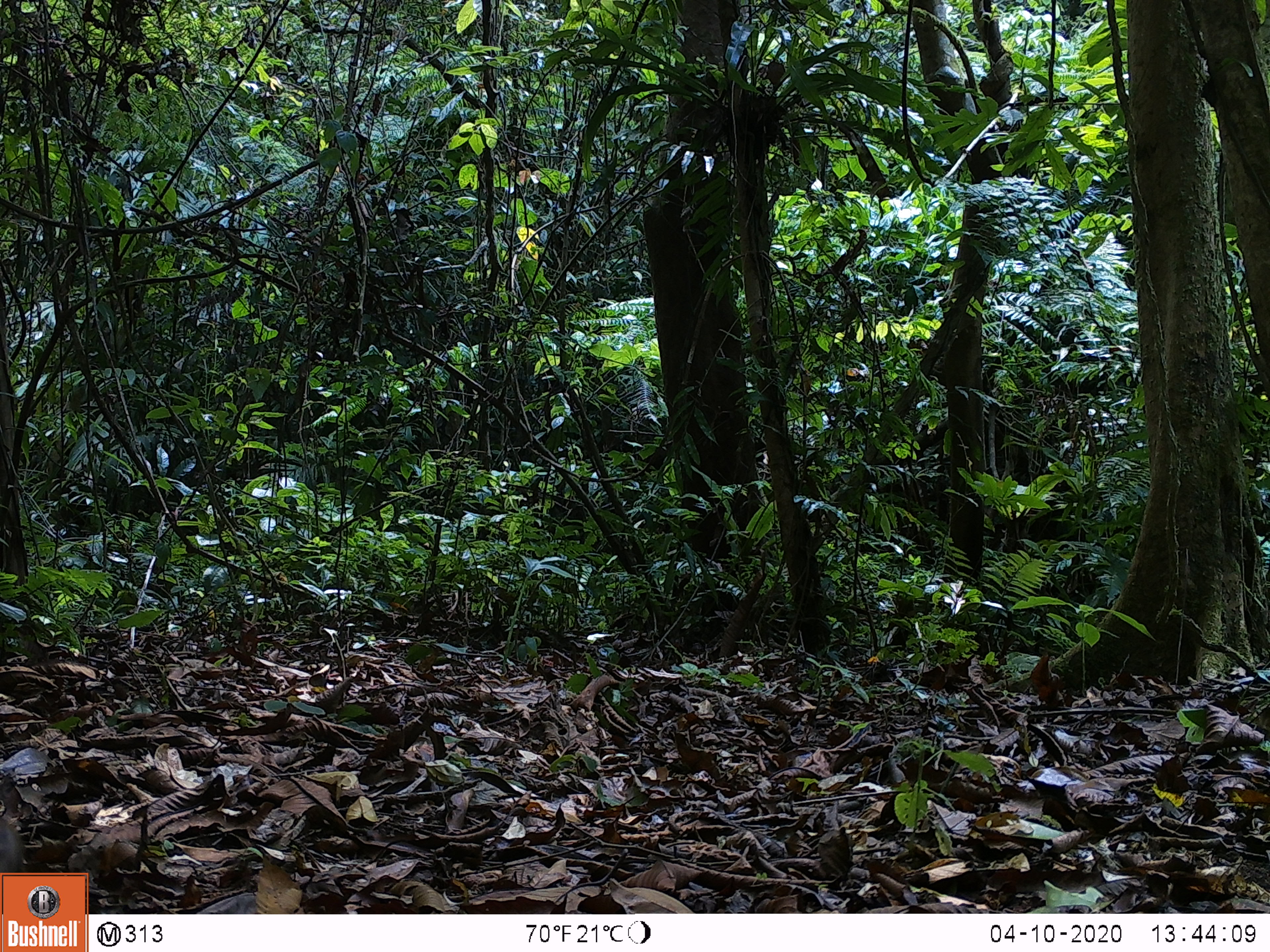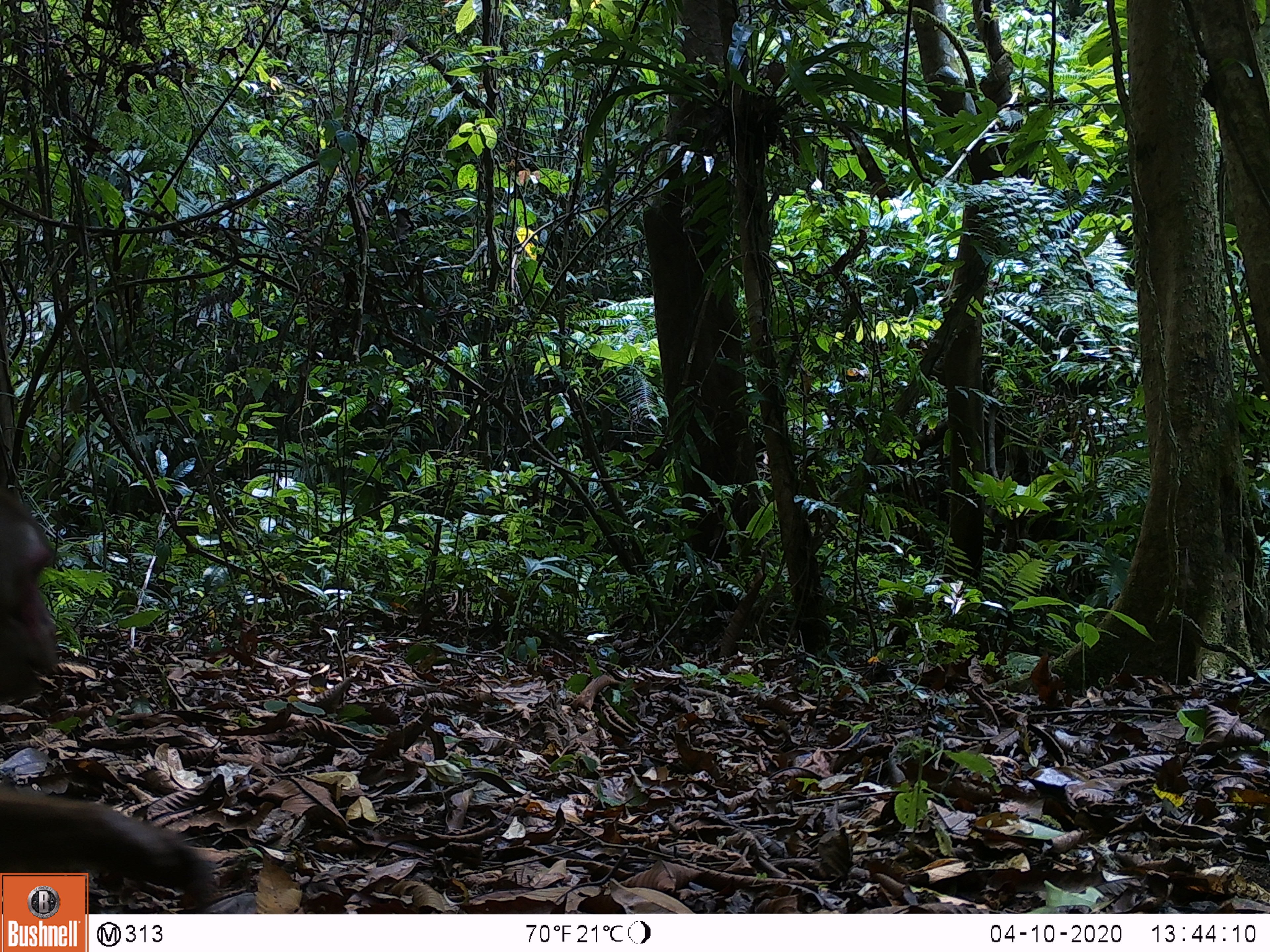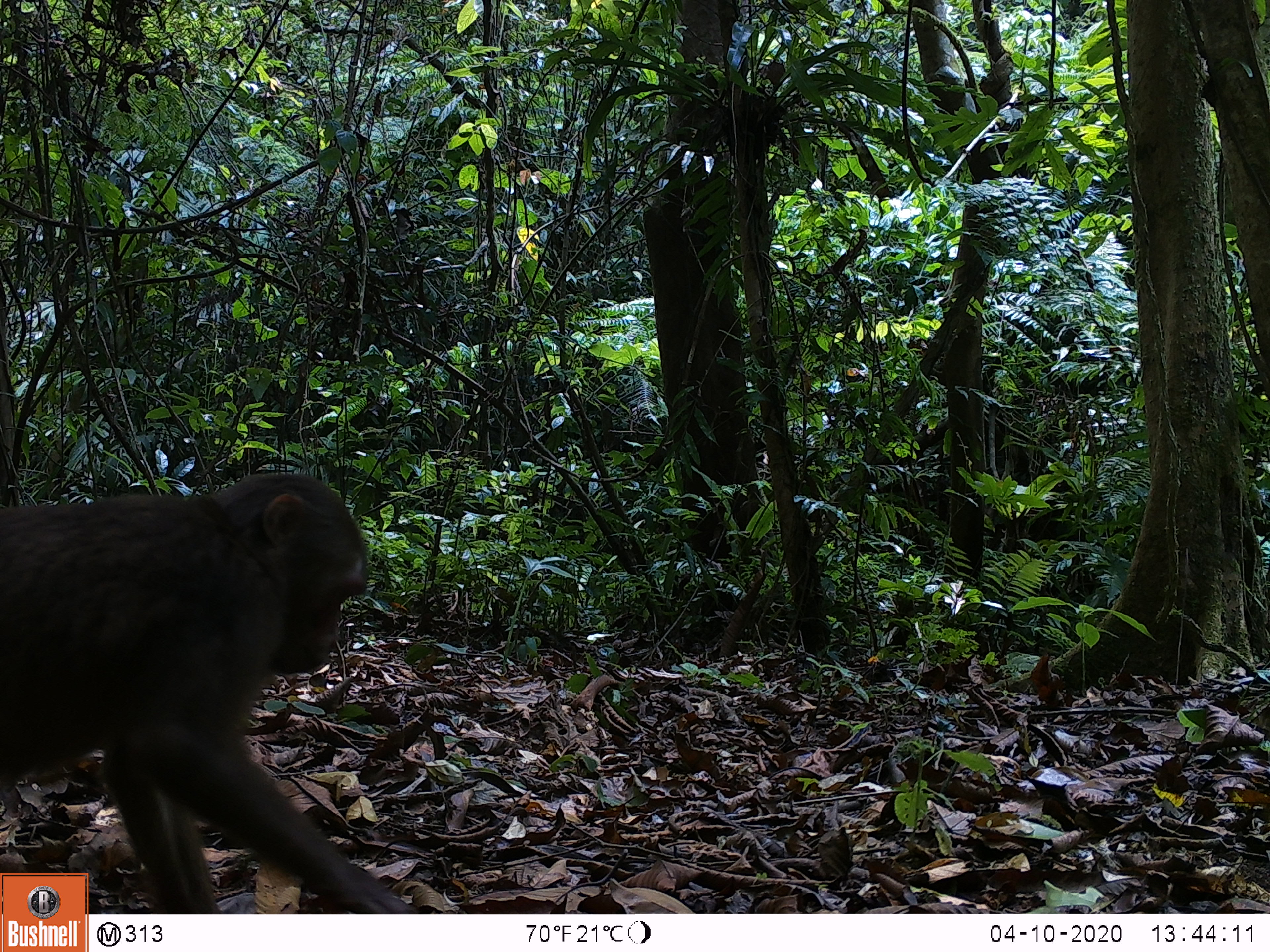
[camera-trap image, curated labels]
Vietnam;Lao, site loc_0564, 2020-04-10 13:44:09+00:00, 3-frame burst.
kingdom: Animalia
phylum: Chordata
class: Mammalia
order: Primates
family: Cercopithecidae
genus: Macaca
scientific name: Macaca arctoides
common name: stump-tailed macaque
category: stump tailed macaque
Stump tailed macaque (stump-tailed macaque) (Macaca arctoides). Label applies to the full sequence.